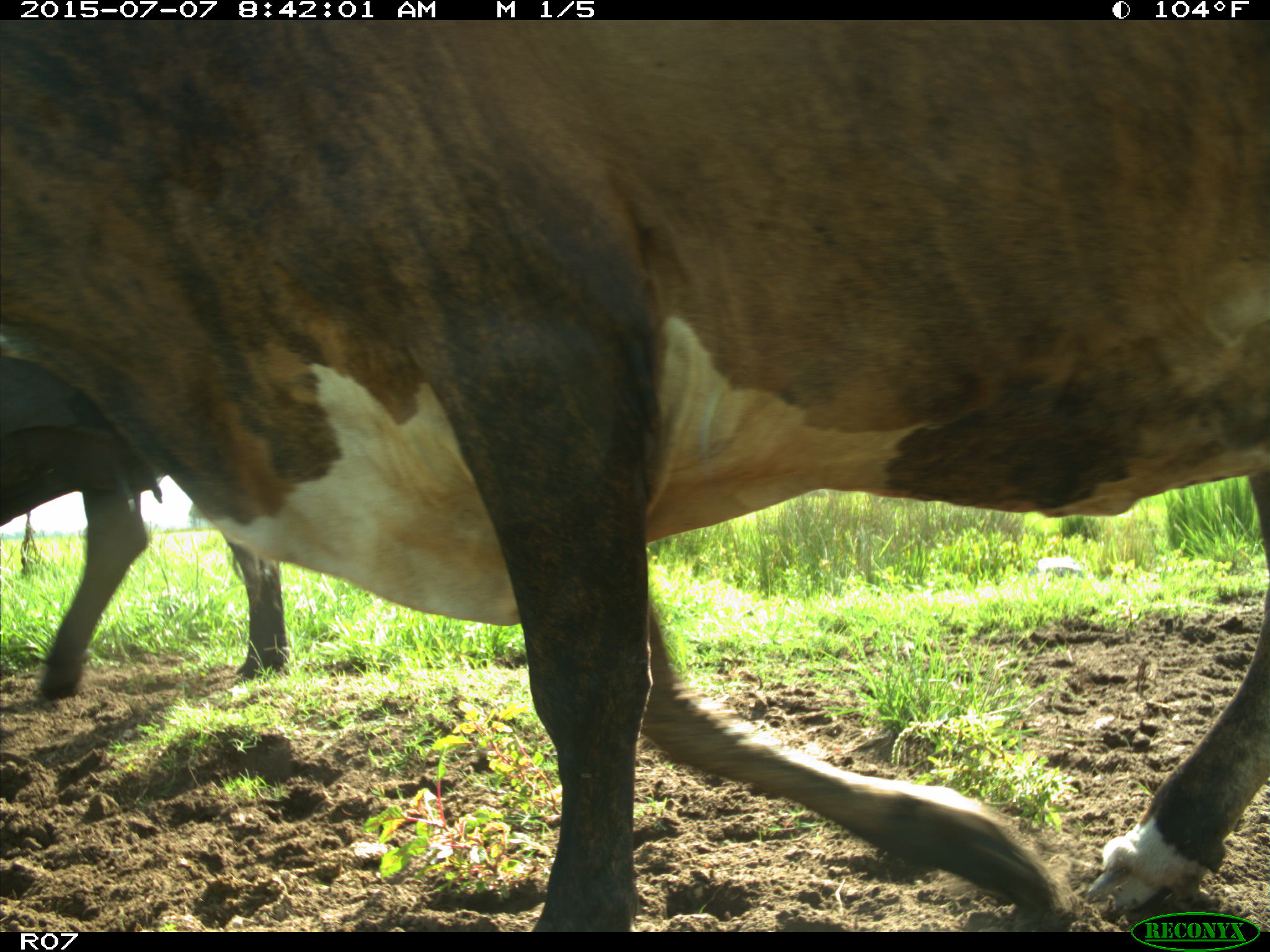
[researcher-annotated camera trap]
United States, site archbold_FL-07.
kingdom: Animalia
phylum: Chordata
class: Mammalia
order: Artiodactyla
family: Bovidae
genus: Bos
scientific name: Bos taurus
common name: domestic cow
Bos taurus (domestic cow).